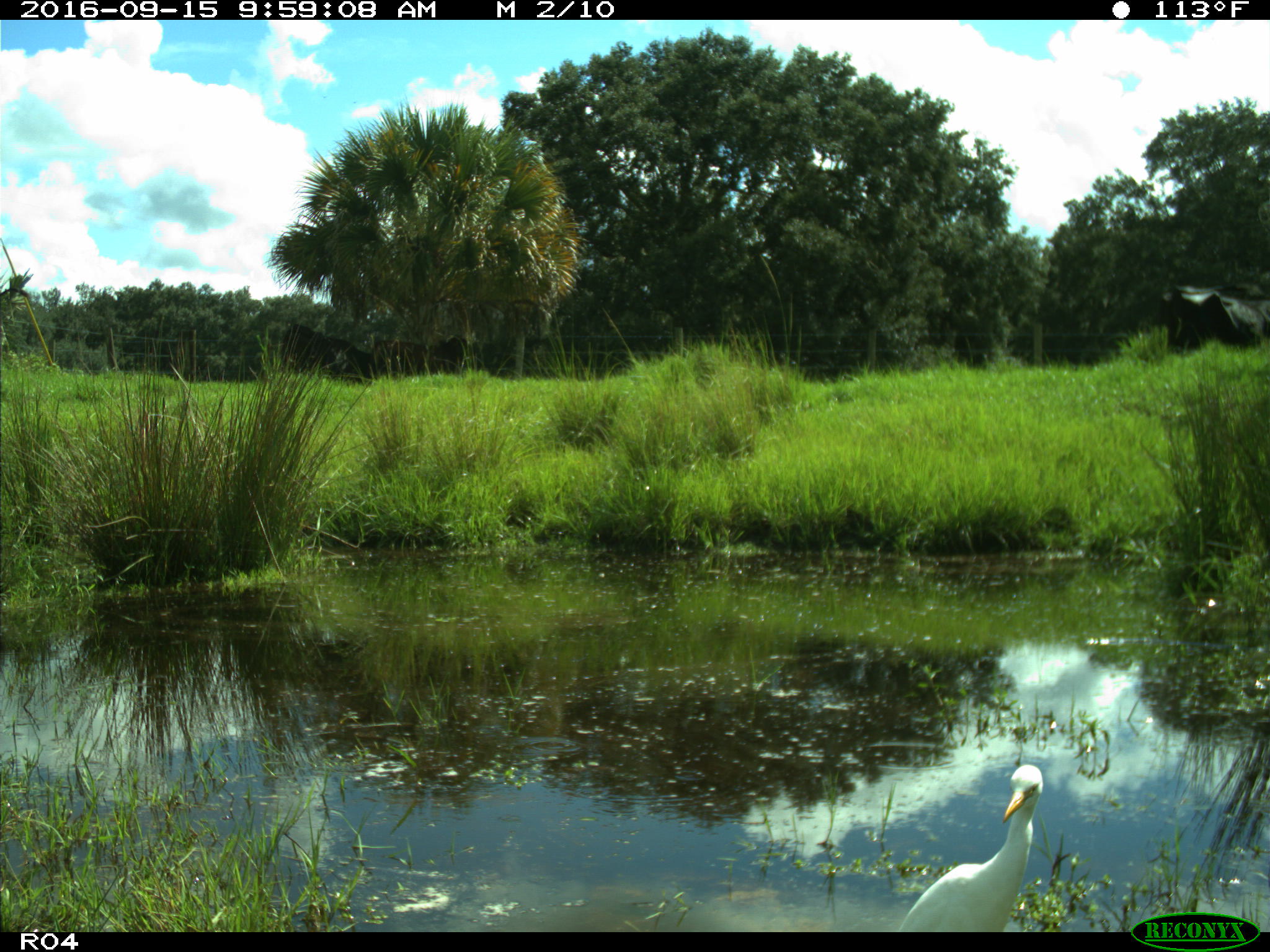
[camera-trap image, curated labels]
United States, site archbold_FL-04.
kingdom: Animalia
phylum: Chordata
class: Mammalia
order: Artiodactyla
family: Bovidae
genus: Bos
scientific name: Bos taurus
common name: domestic cow